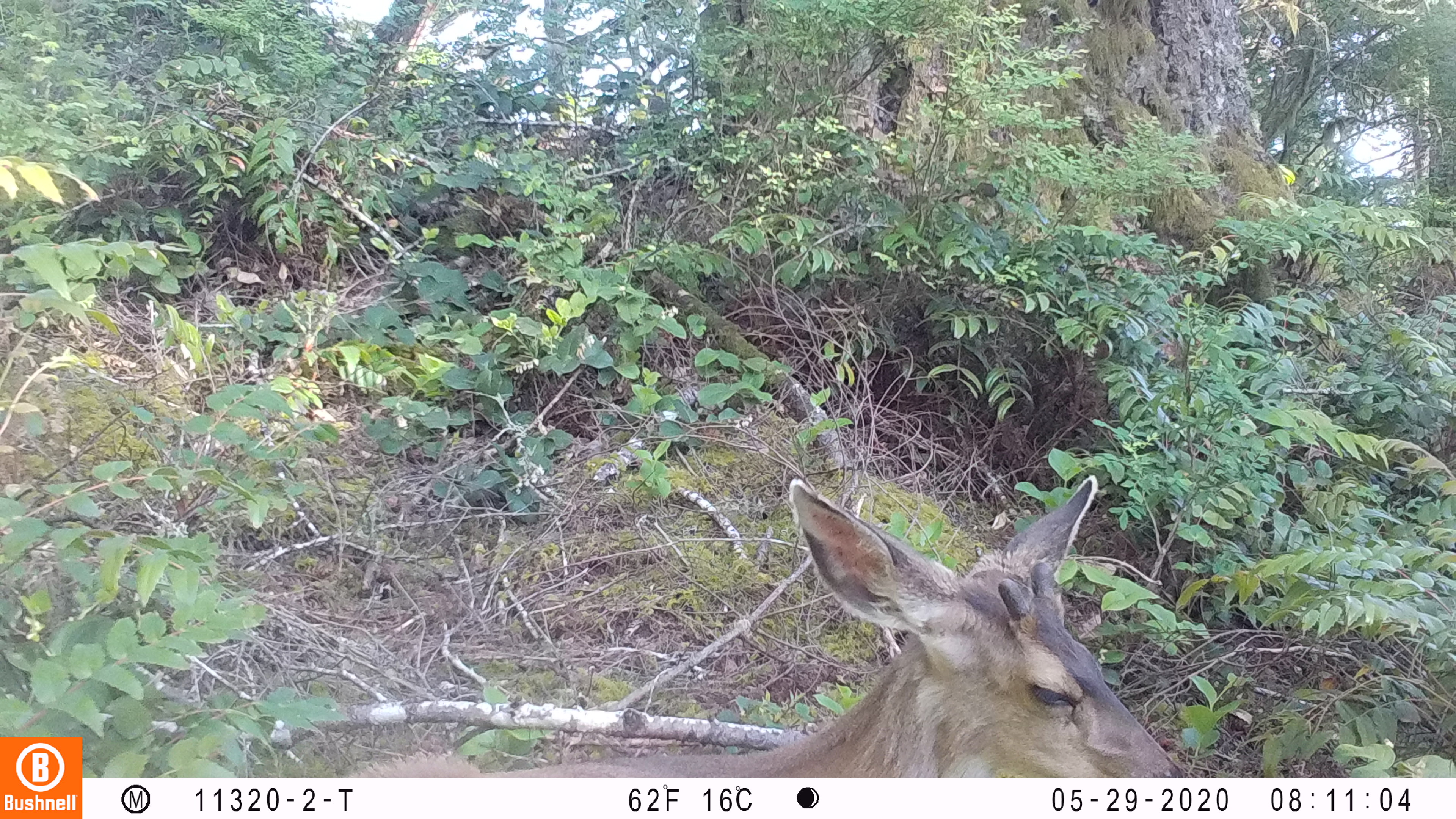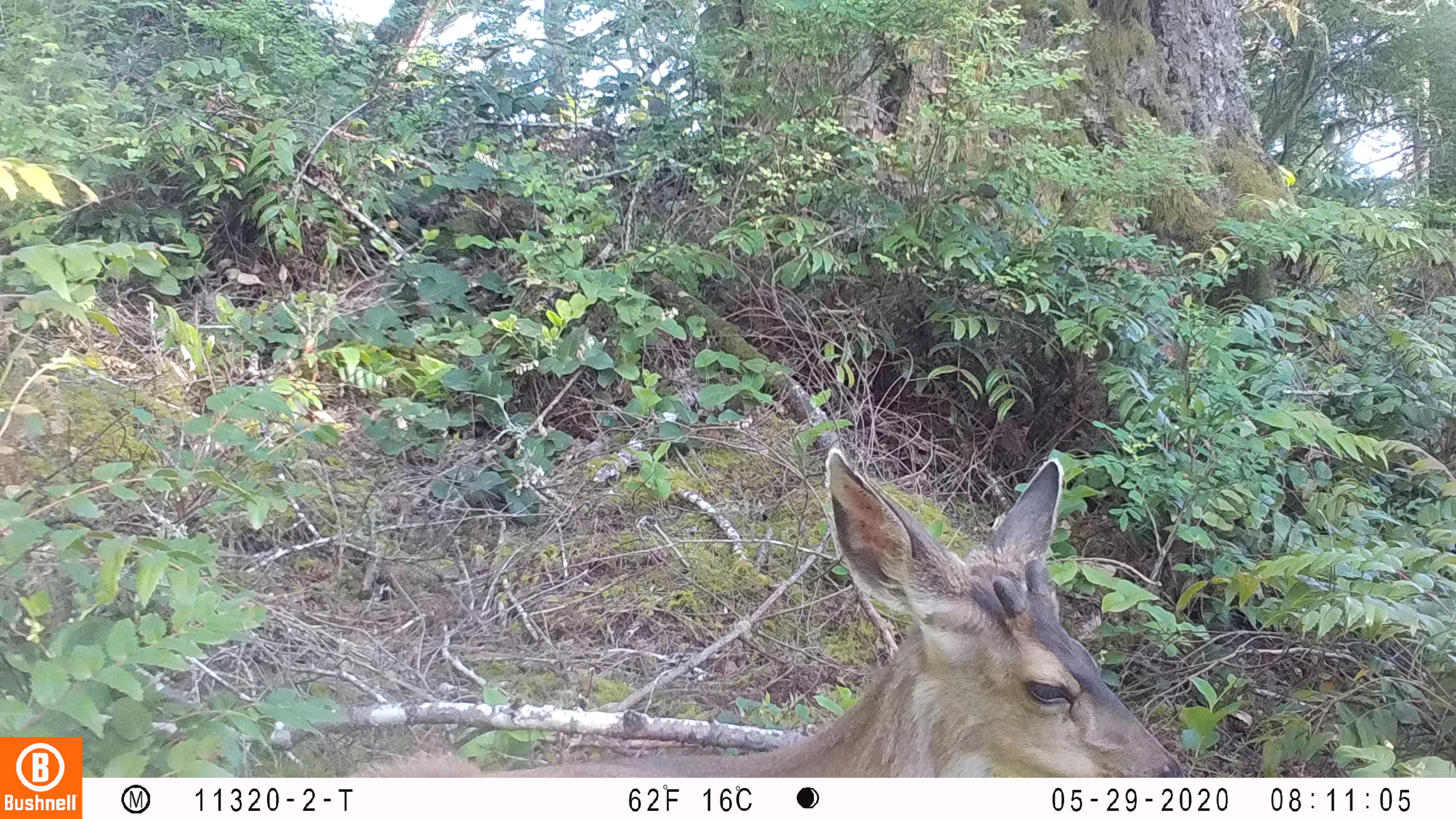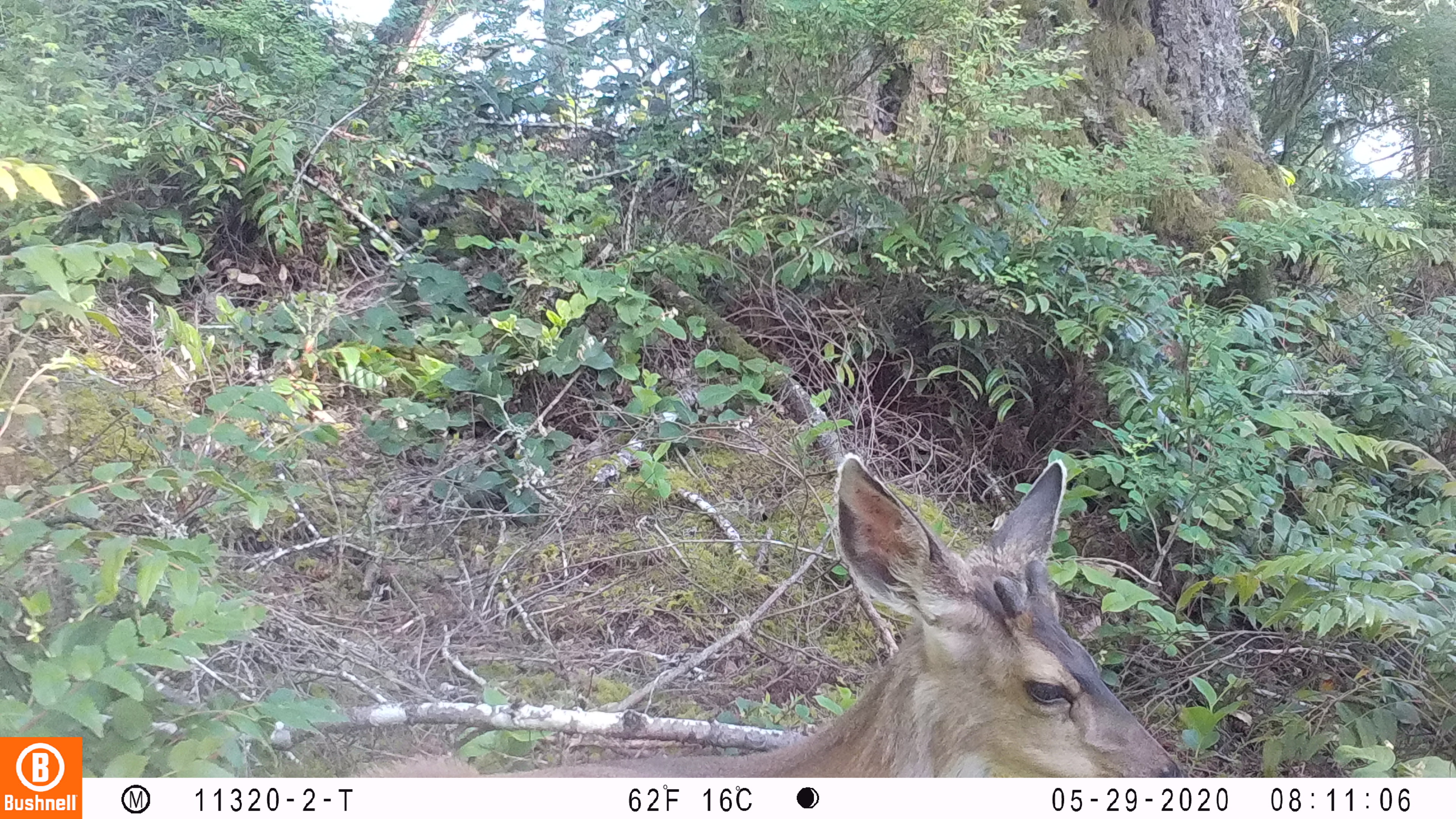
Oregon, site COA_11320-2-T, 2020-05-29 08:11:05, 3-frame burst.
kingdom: Animalia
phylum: Chordata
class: Mammalia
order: Artiodactyla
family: Cervidae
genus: Odocoileus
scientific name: Odocoileus hemionus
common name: black-tailed deer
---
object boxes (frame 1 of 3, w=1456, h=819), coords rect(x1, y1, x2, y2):
black-tailed deer: rect(351, 467, 1187, 774)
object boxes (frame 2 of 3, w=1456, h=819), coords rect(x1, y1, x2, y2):
black-tailed deer: rect(359, 435, 1185, 774)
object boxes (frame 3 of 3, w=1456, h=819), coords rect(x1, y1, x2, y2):
black-tailed deer: rect(347, 452, 1185, 770)